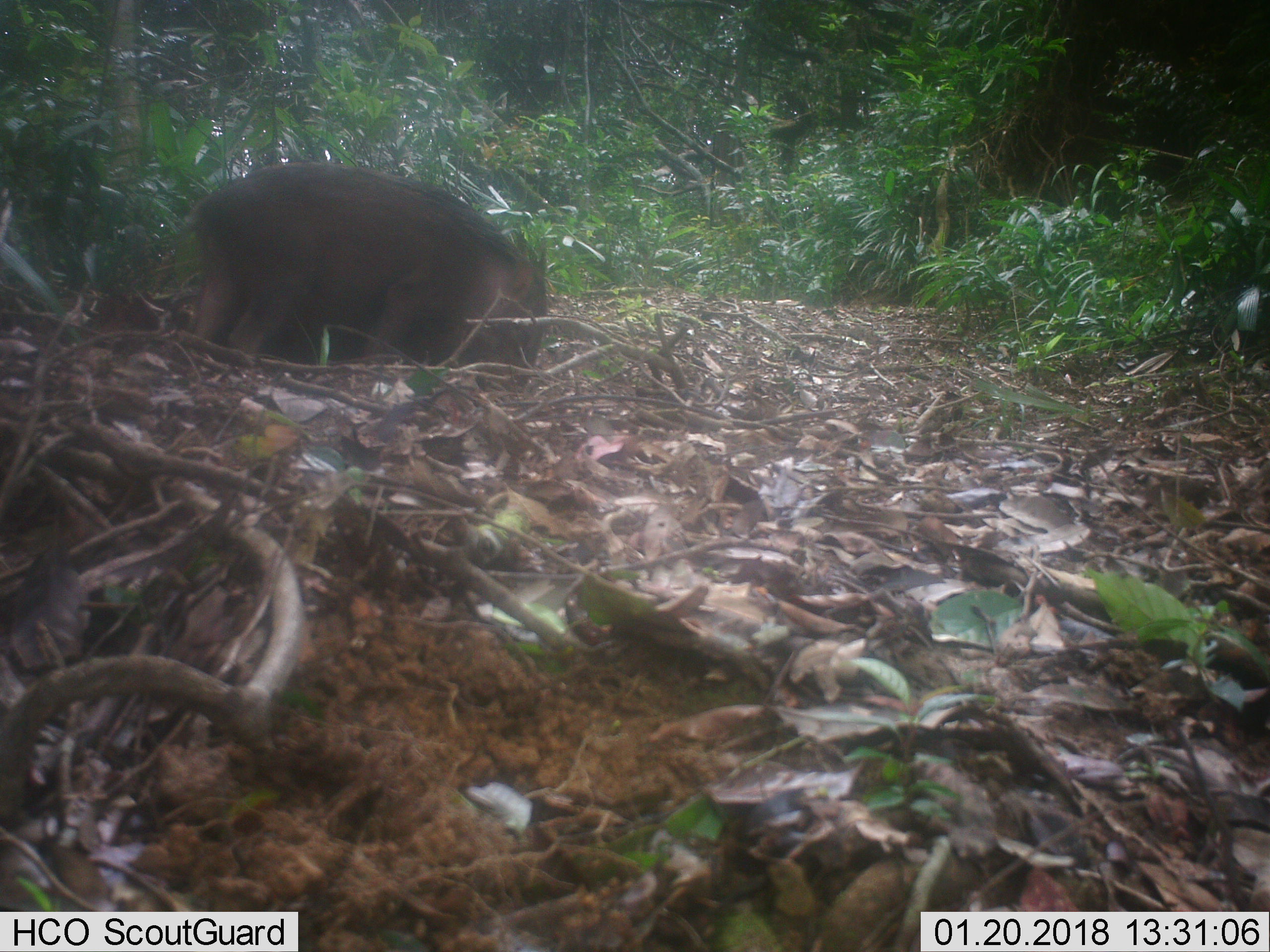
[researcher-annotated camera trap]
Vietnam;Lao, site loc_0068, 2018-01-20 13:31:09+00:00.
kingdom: Animalia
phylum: Chordata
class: Mammalia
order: Artiodactyla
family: Suidae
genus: Sus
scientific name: Sus scrofa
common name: eurasian wild pig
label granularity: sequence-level